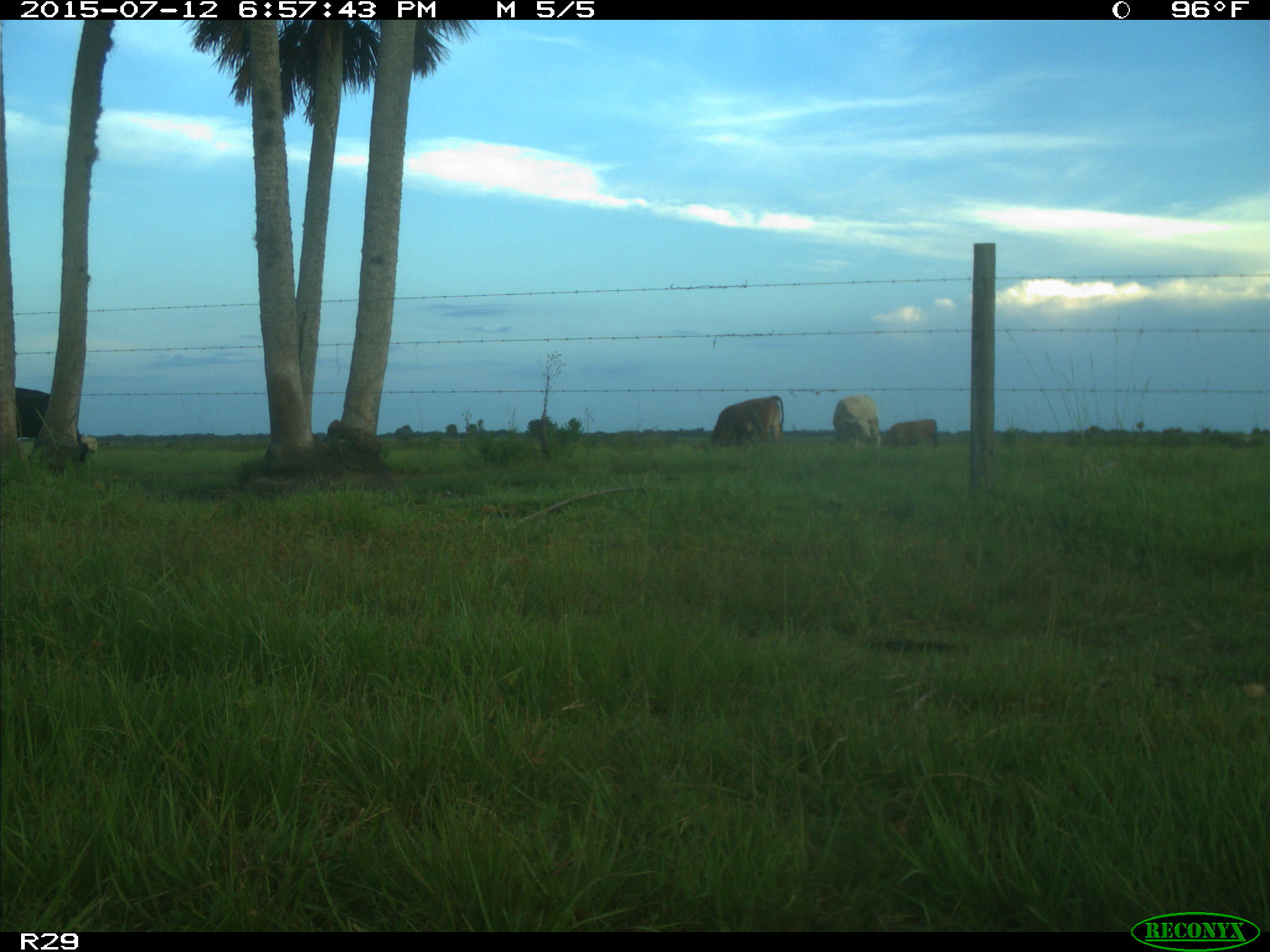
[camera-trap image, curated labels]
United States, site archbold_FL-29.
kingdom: Animalia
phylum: Chordata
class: Mammalia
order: Artiodactyla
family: Bovidae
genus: Bos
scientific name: Bos taurus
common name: domestic cow